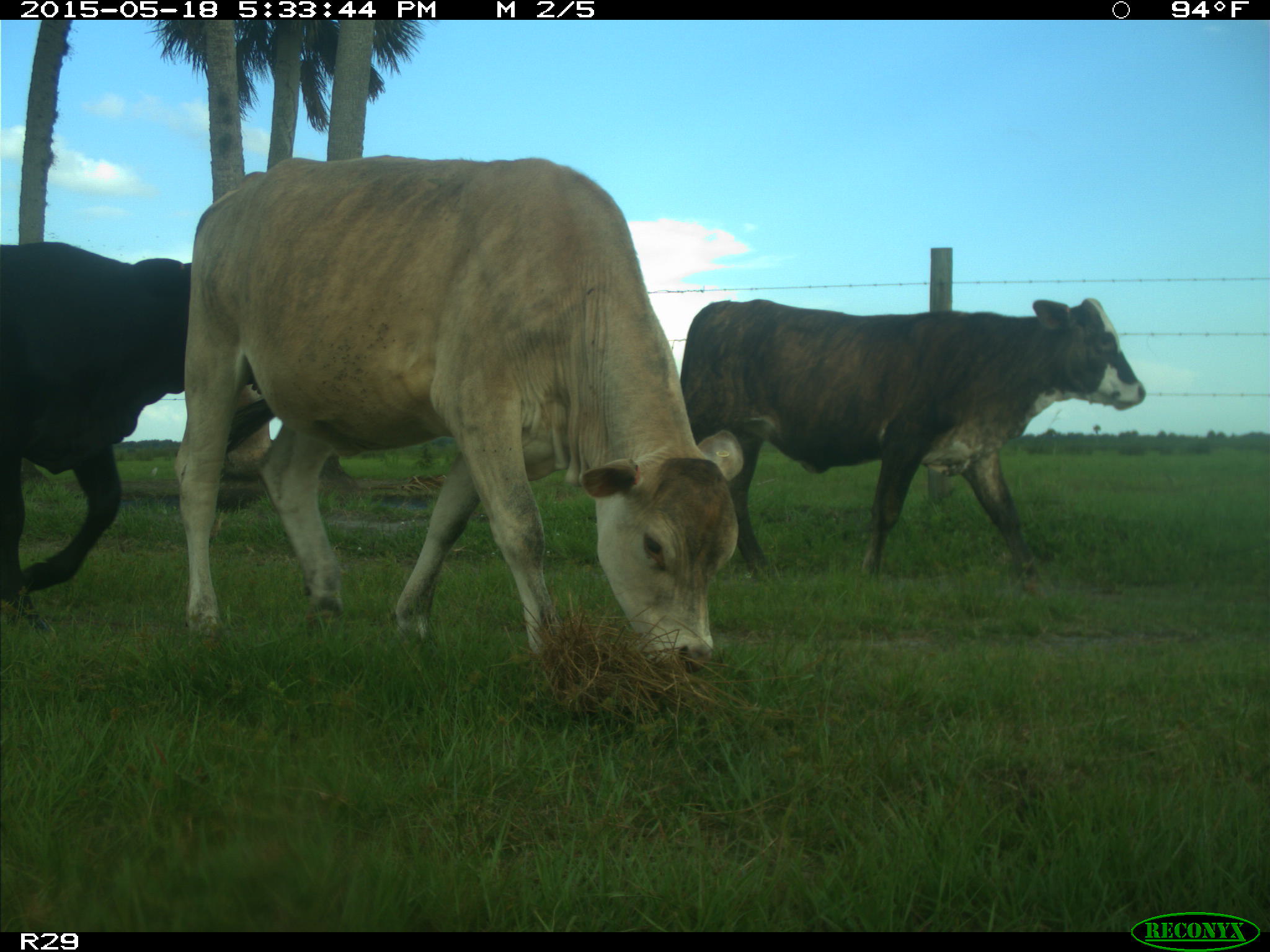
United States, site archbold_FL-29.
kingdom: Animalia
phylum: Chordata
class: Mammalia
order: Artiodactyla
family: Bovidae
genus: Bos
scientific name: Bos taurus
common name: domestic cow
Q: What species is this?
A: Bos taurus (domestic cow).